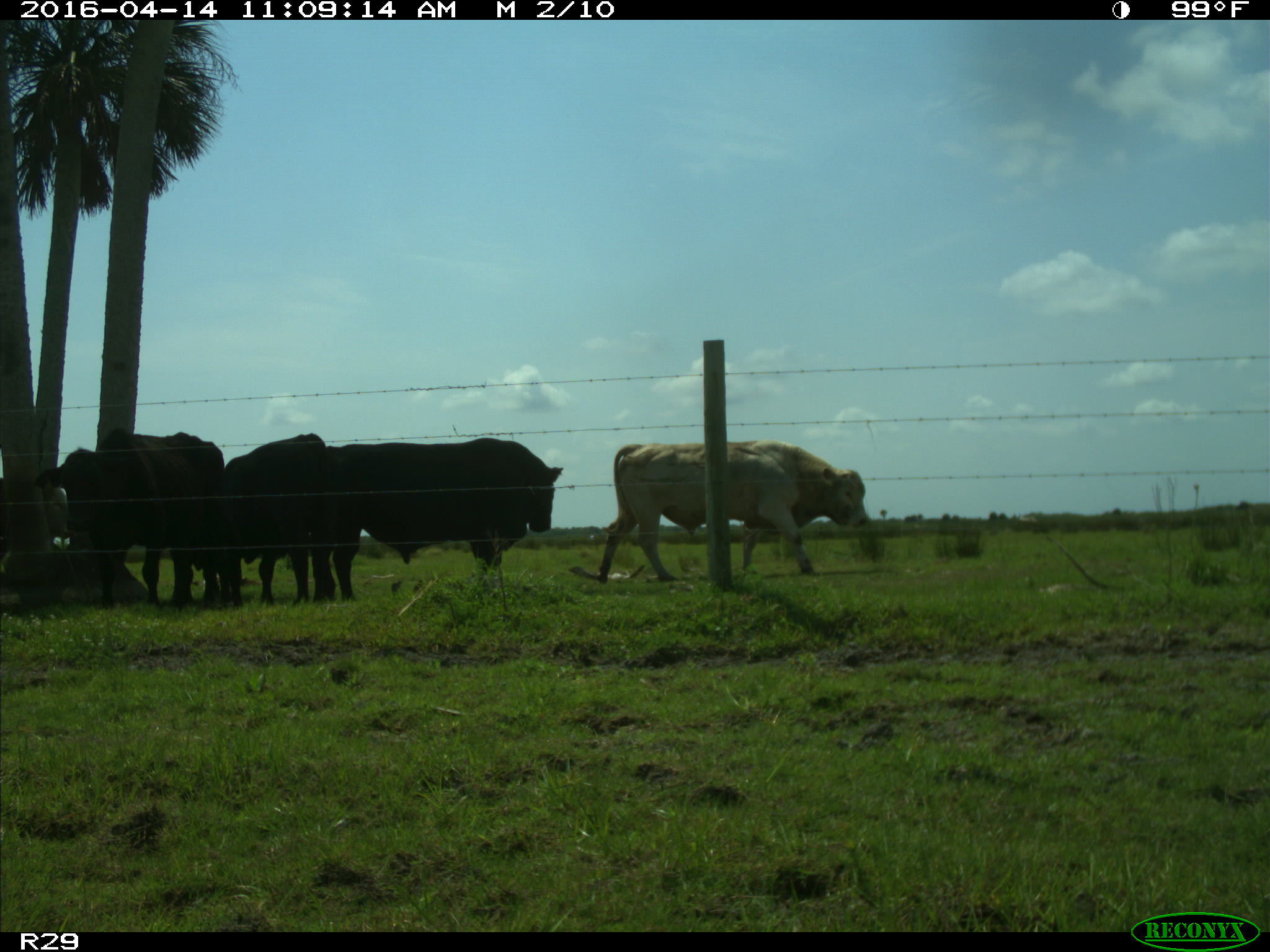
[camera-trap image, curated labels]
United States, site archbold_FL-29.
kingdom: Animalia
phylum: Chordata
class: Mammalia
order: Artiodactyla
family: Bovidae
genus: Bos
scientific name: Bos taurus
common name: domestic cow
Bos taurus (domestic cow).